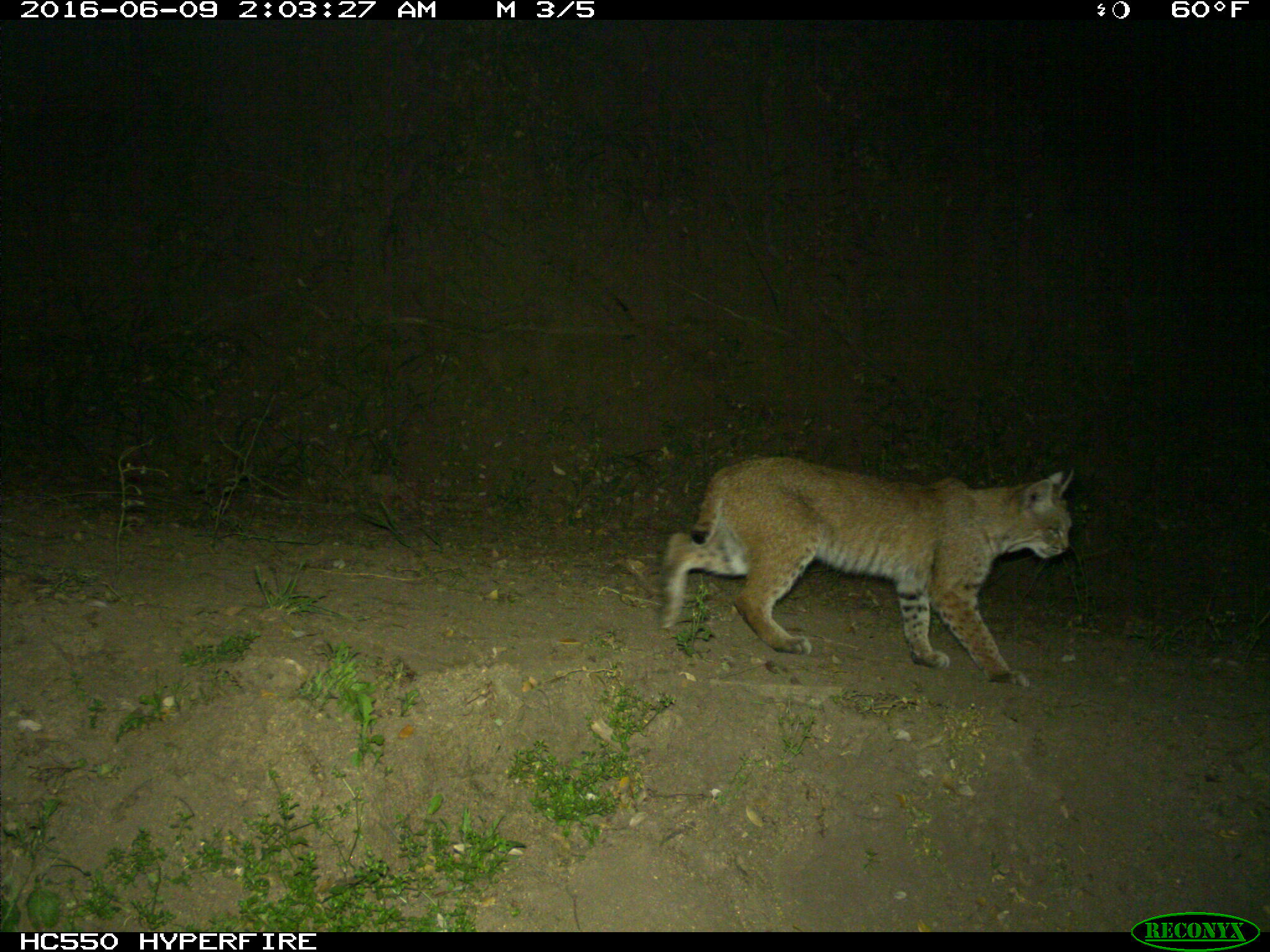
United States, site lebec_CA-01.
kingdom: Animalia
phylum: Chordata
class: Mammalia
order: Carnivora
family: Felidae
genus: Lynx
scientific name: Lynx rufus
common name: bobcat